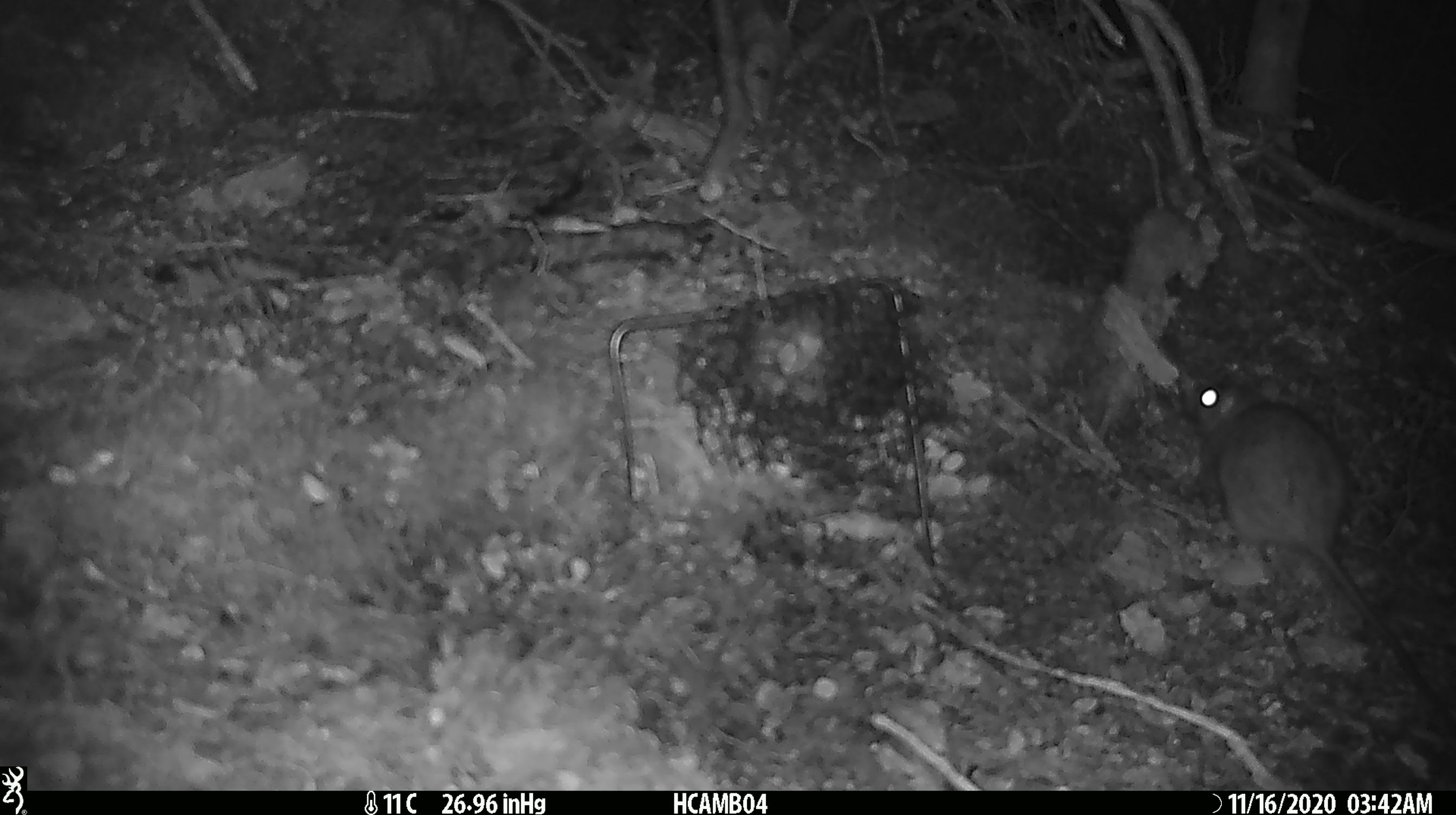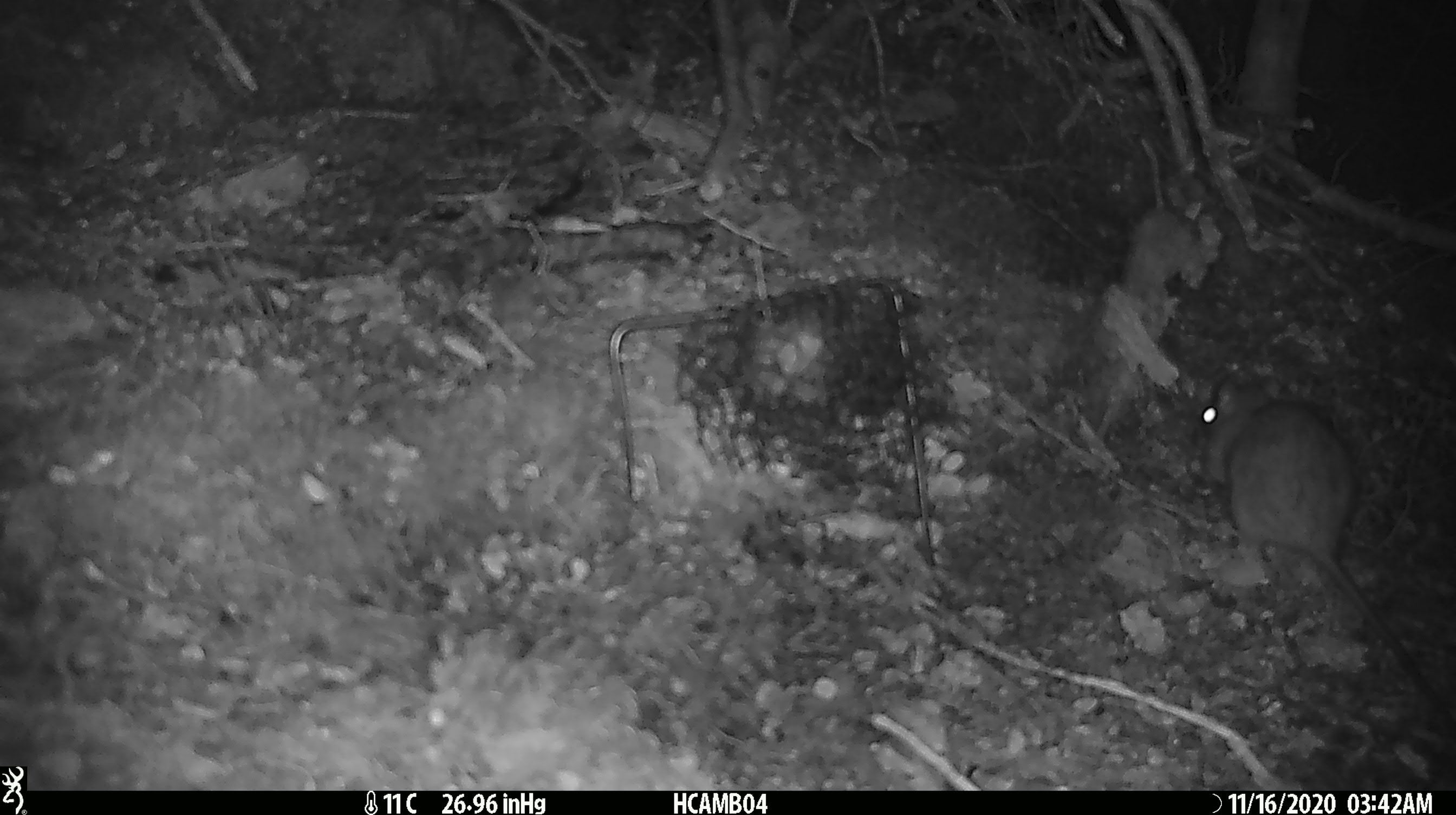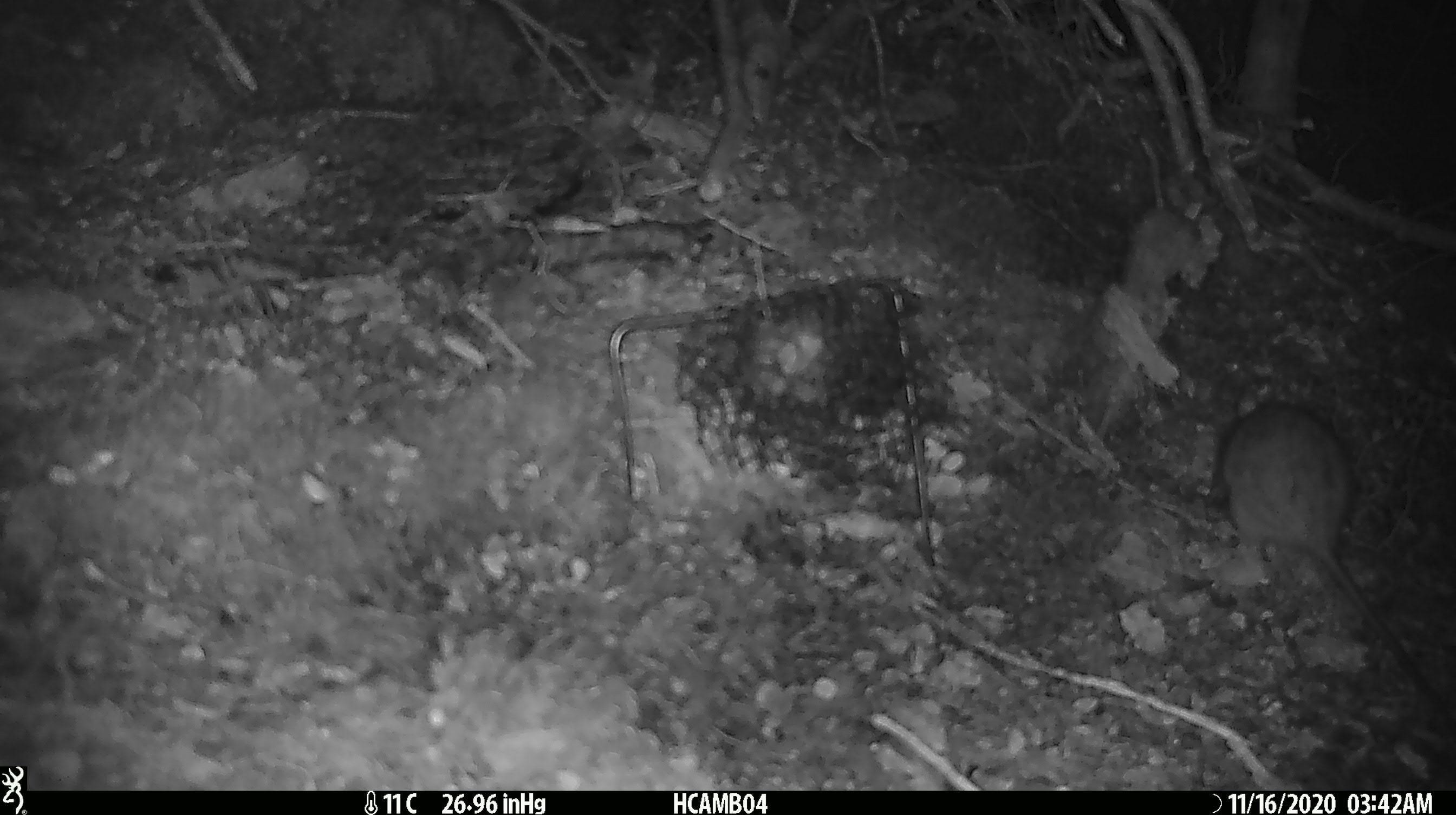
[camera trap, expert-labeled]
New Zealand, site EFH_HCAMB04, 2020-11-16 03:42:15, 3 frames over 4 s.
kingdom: Animalia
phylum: Chordata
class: Mammalia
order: Rodentia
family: Muridae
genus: Rattus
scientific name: Rattus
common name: rat